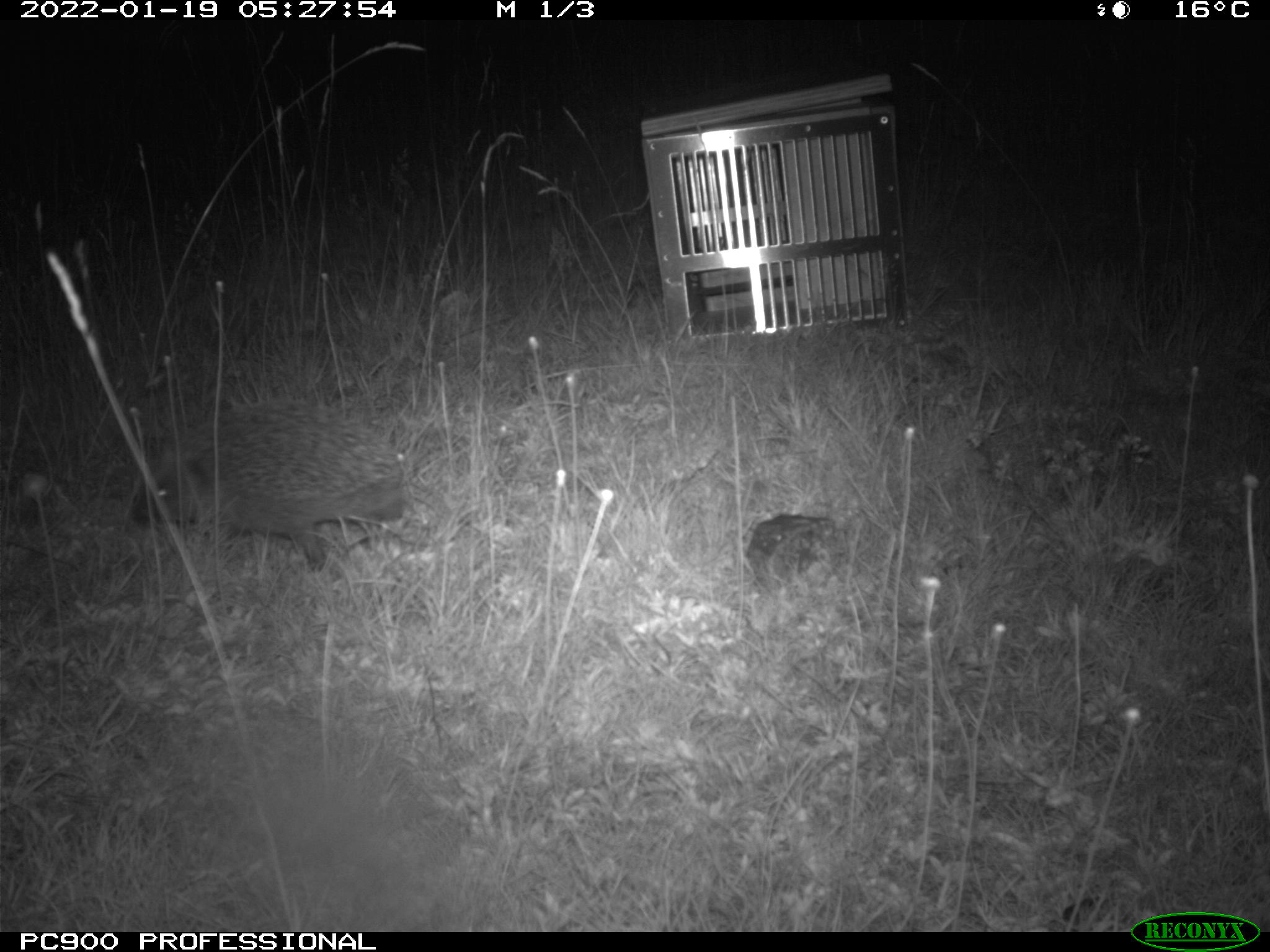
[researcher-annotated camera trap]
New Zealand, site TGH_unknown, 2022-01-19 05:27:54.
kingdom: Animalia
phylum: Chordata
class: Mammalia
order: Eulipotyphla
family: Erinaceidae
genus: Erinaceus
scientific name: Erinaceus europaeus europaeus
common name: european hedgehog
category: hedgehog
Hedgehog (european hedgehog) (Erinaceus europaeus europaeus).